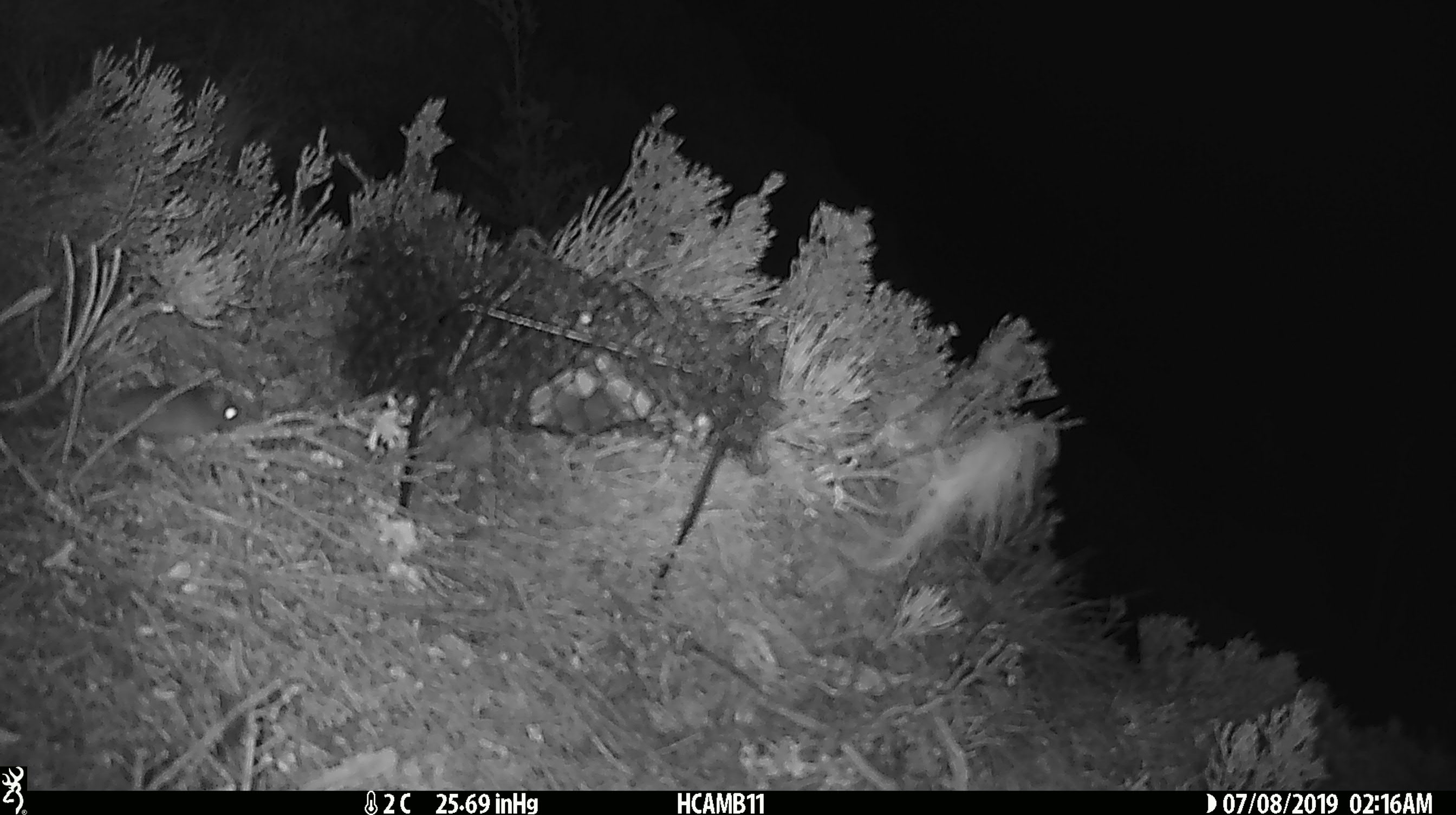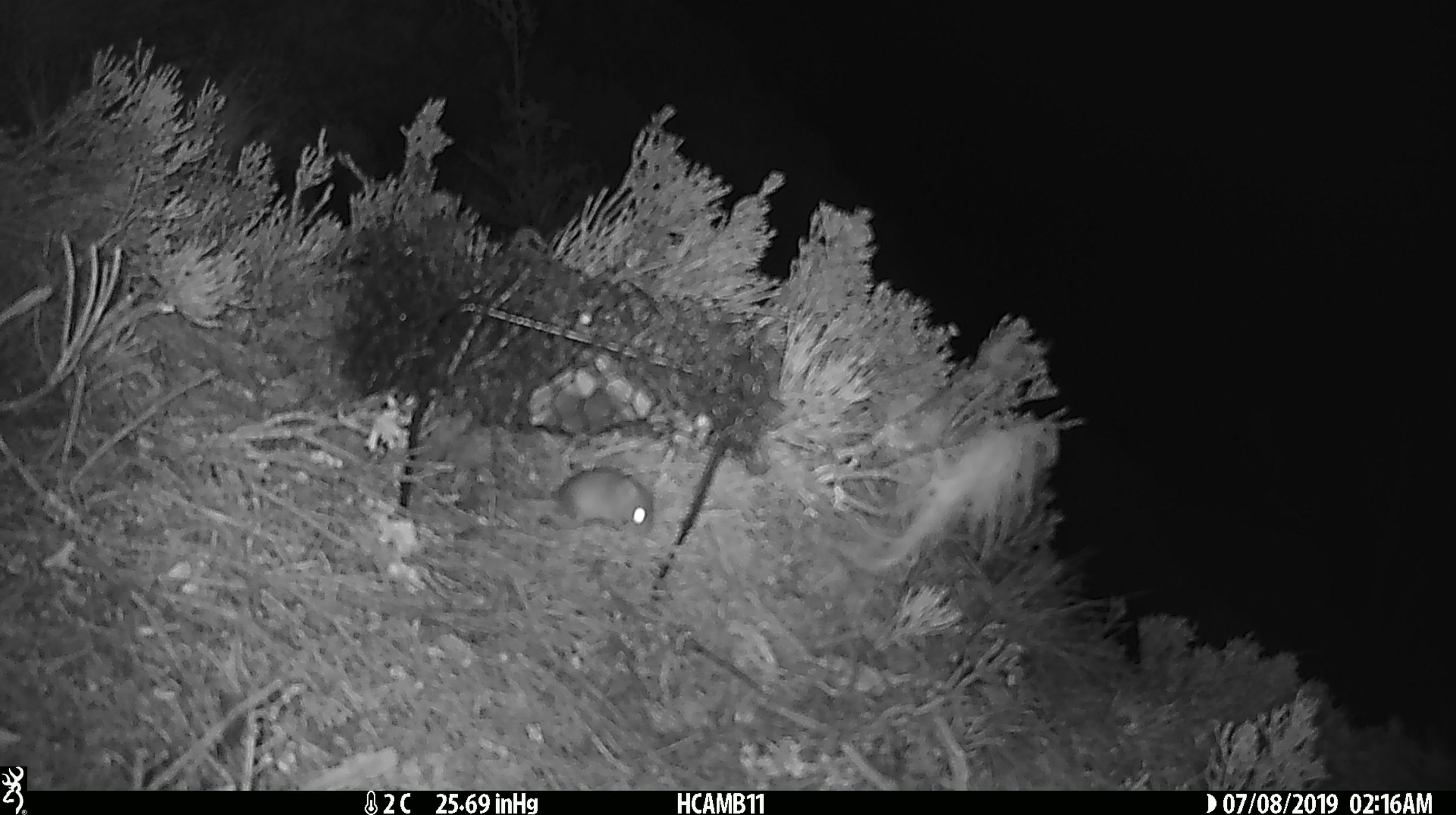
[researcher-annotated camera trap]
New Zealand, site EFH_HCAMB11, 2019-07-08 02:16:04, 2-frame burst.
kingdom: Animalia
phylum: Chordata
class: Mammalia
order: Rodentia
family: Muridae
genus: Mus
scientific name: Mus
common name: mouse